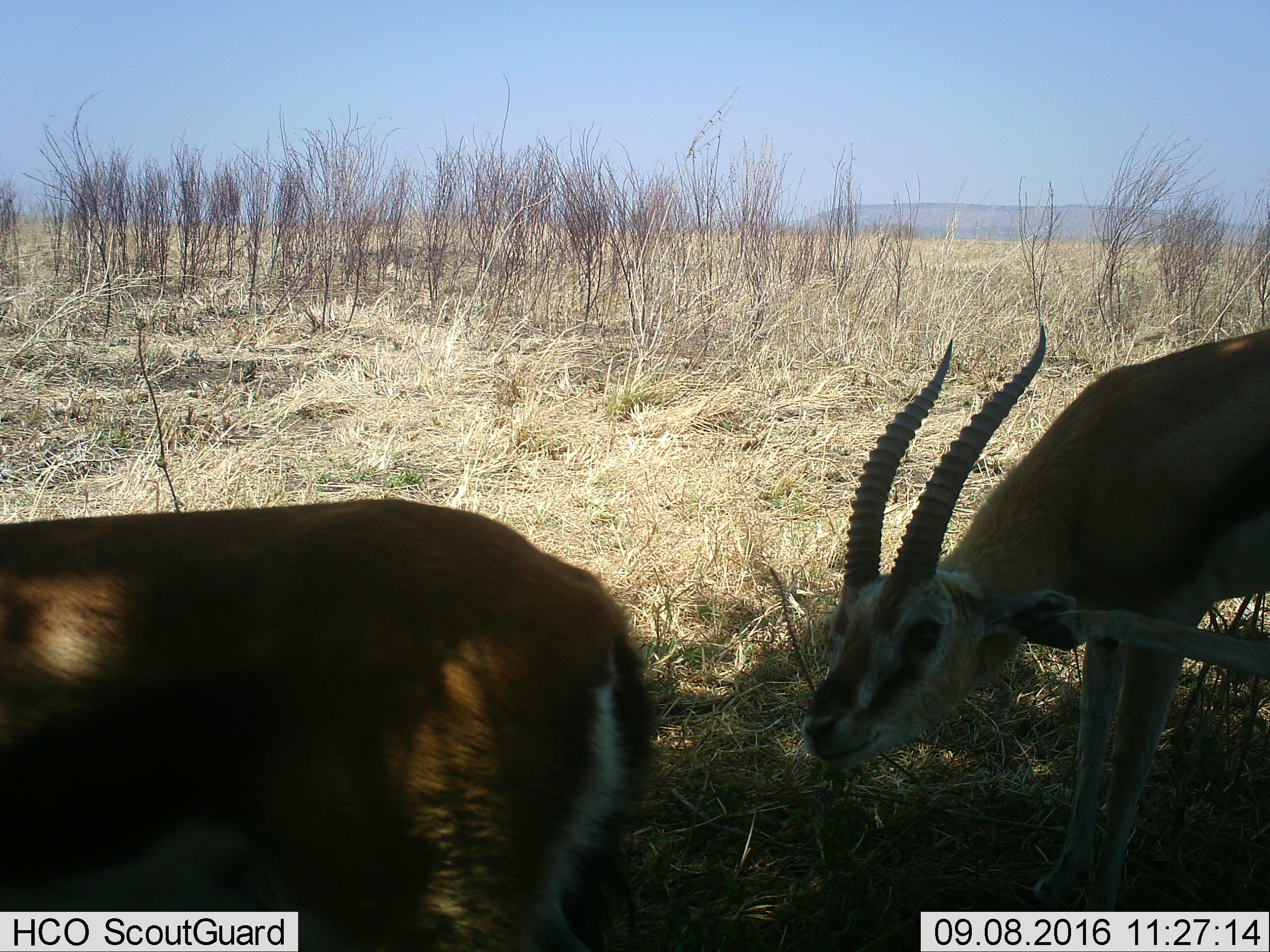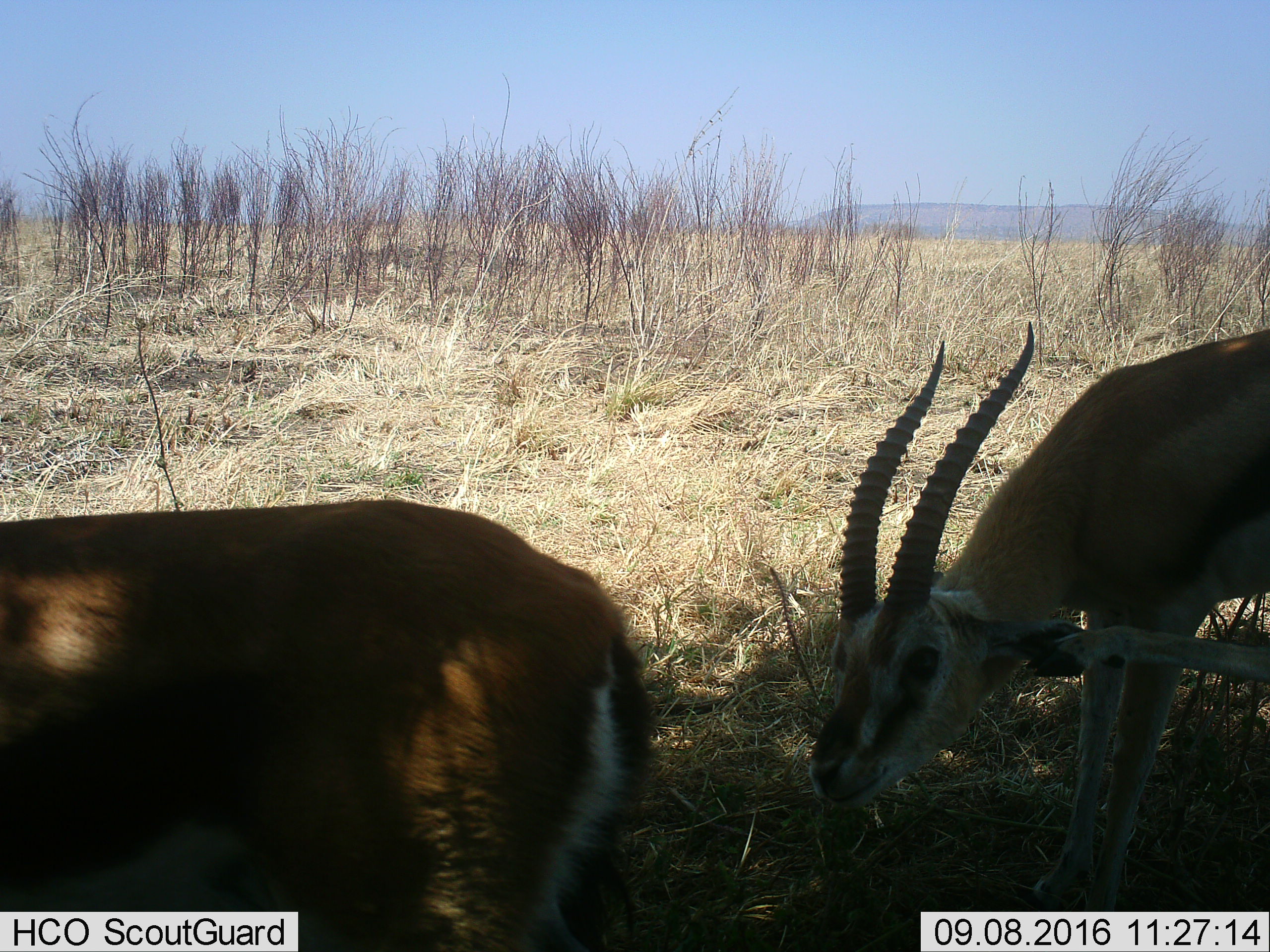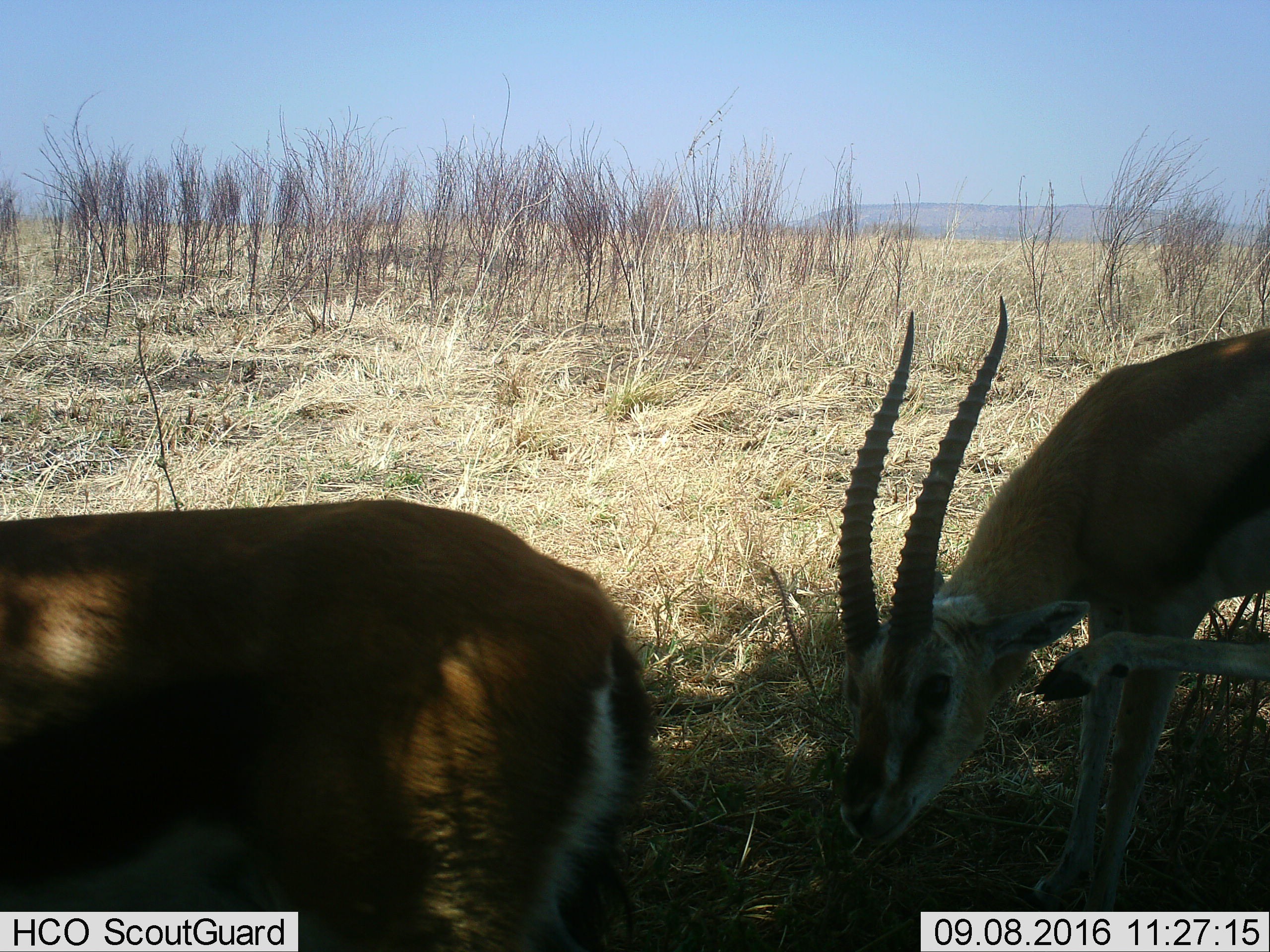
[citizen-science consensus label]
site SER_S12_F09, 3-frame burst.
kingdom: Animalia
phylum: Chordata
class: Mammalia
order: Artiodactyla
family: Bovidae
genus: Eudorcas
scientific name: Eudorcas thomsonii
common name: thomson's gazelle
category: gazellethomsons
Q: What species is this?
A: Gazellethomsons (thomson's gazelle) (Eudorcas thomsonii).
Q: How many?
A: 2.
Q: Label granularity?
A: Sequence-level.